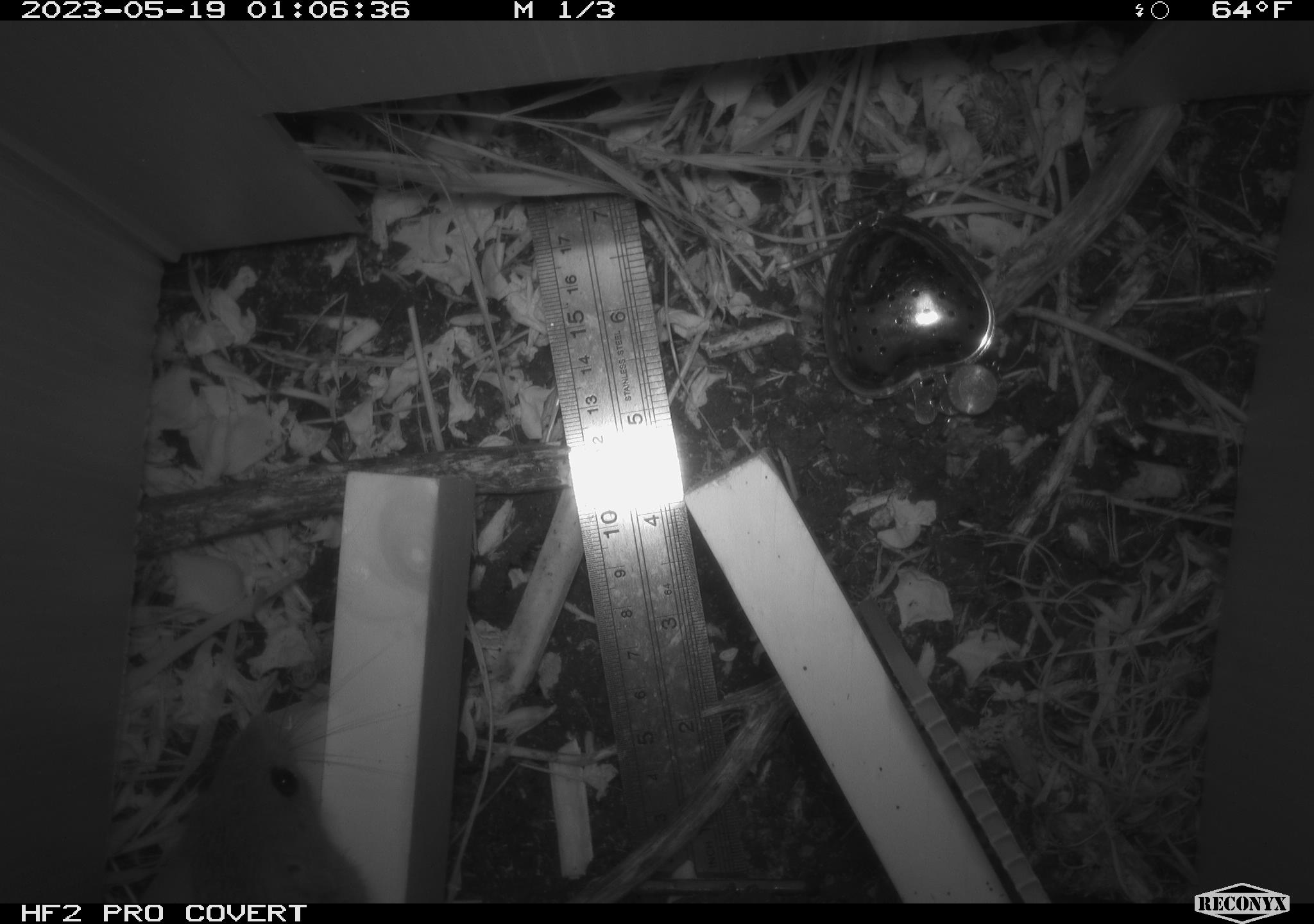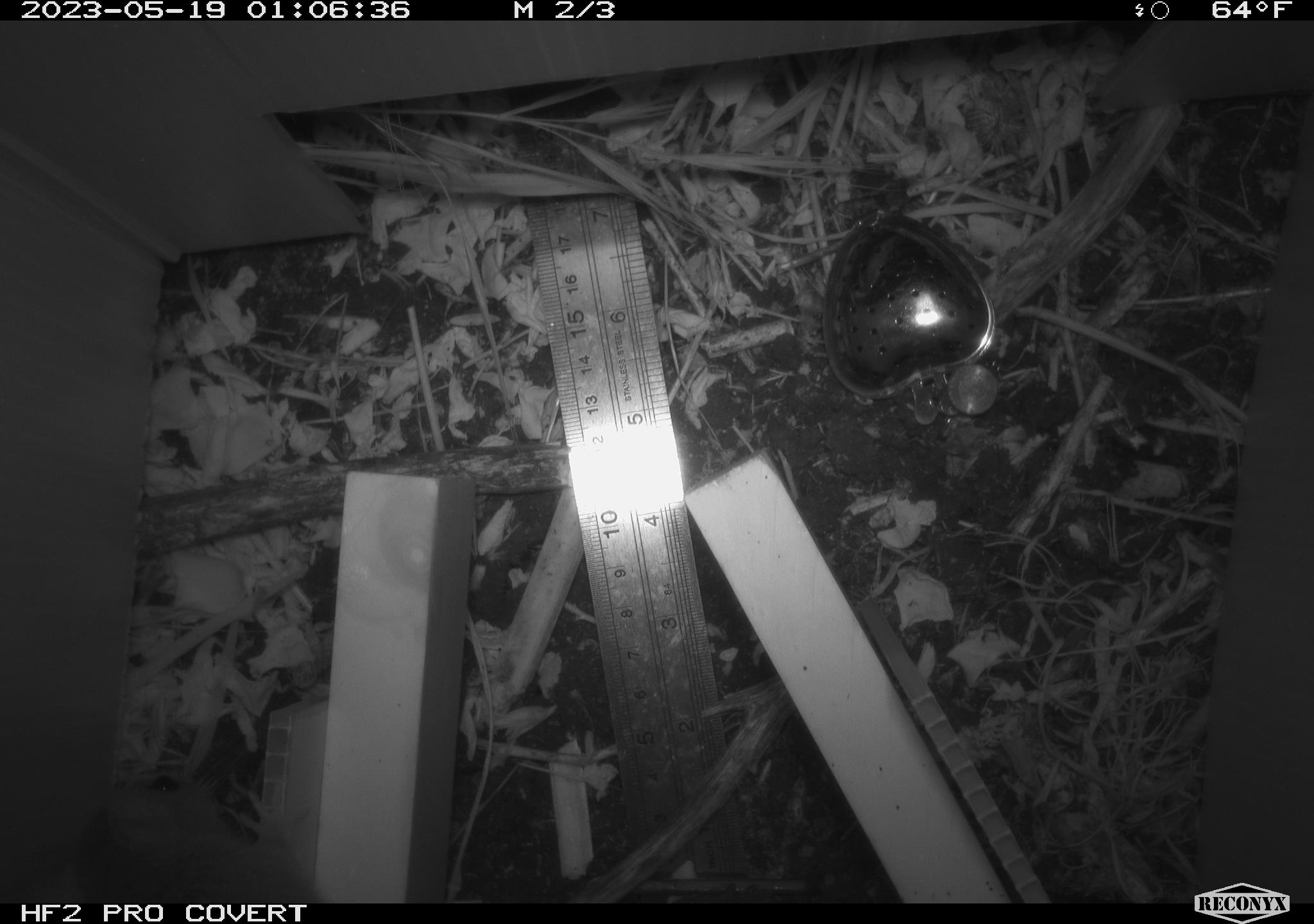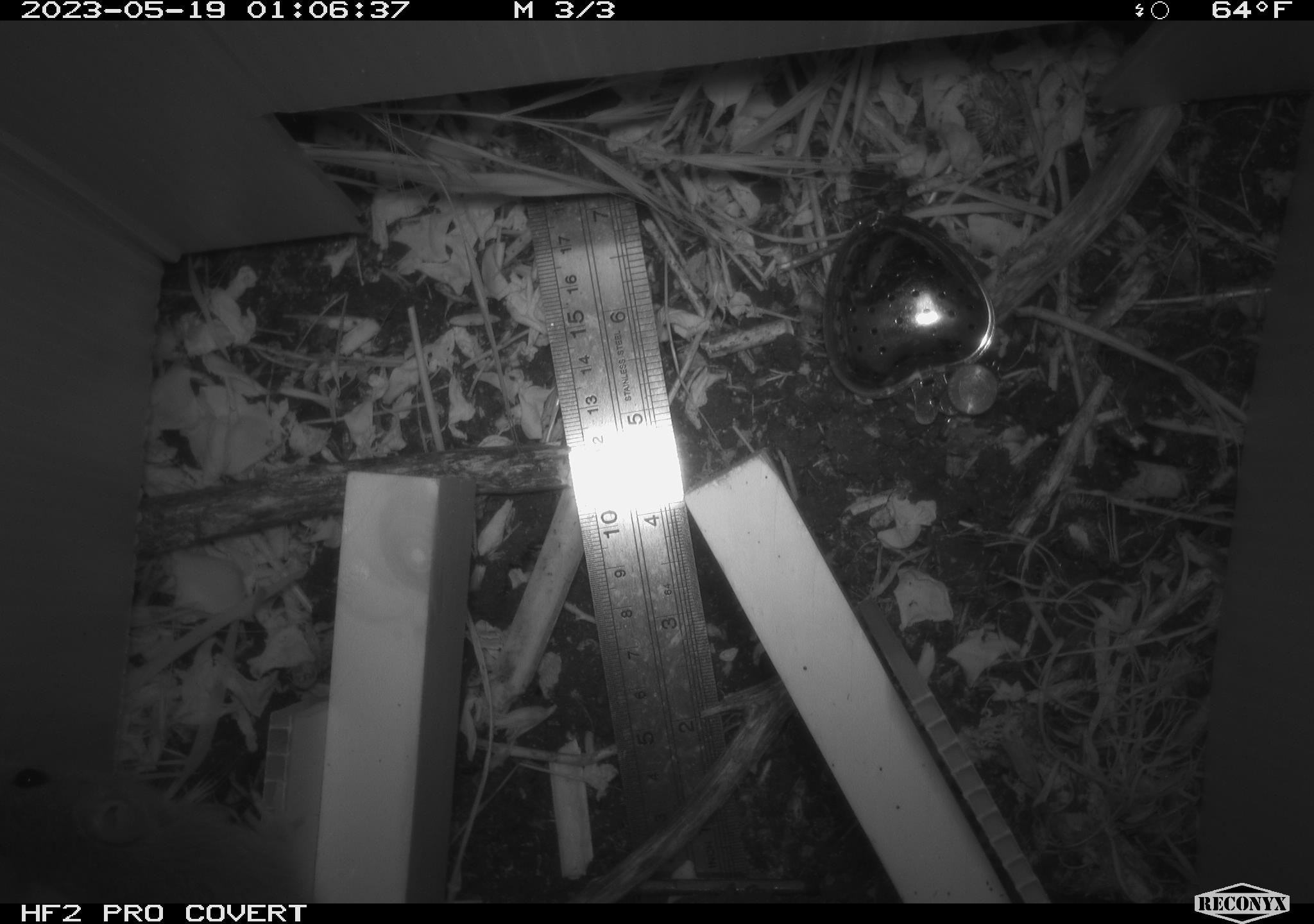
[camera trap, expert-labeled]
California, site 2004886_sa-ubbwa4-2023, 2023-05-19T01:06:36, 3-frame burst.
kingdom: Animalia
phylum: Chordata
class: Mammalia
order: Rodentia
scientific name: Rodentia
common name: mouse species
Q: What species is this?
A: Mouse species (Rodentia).